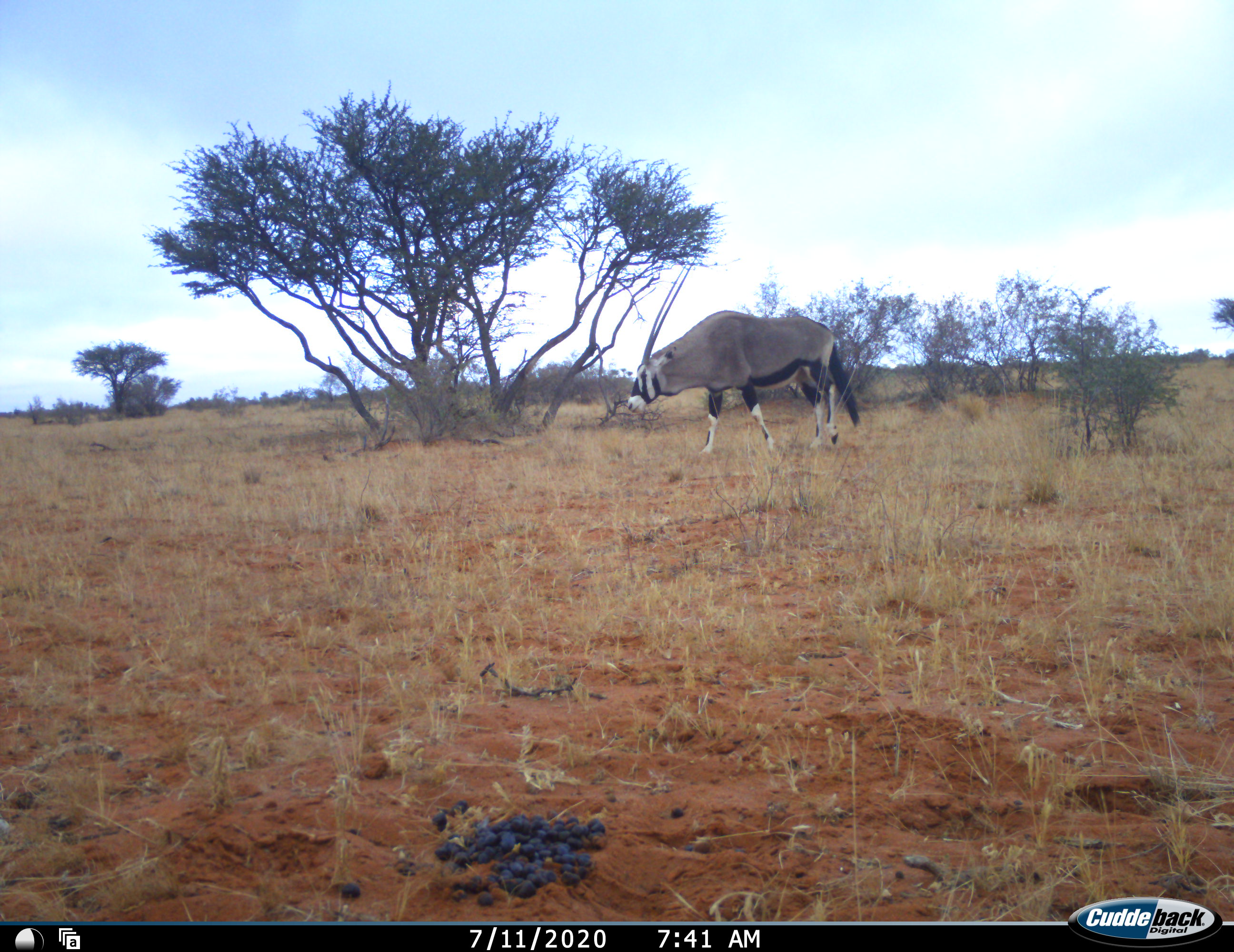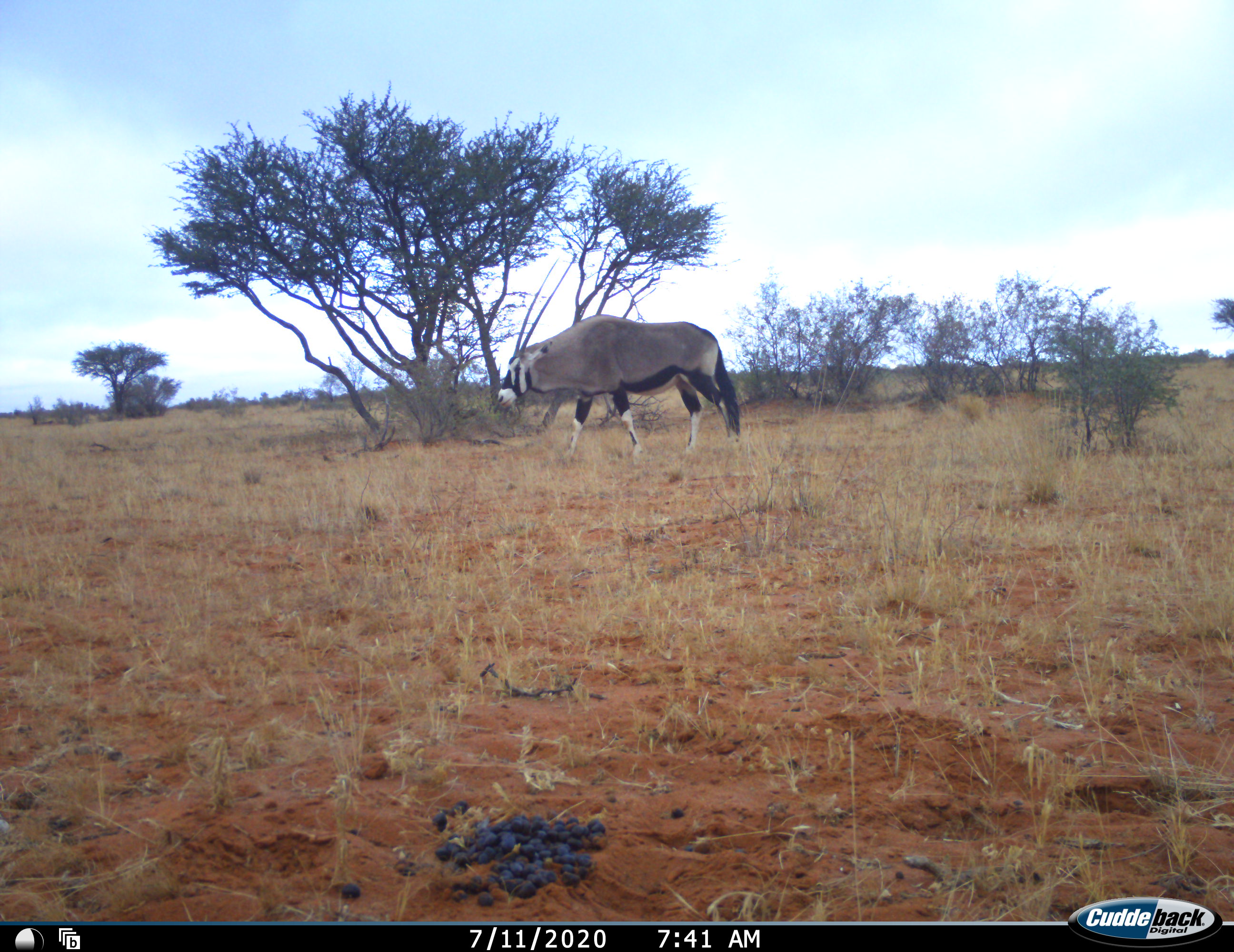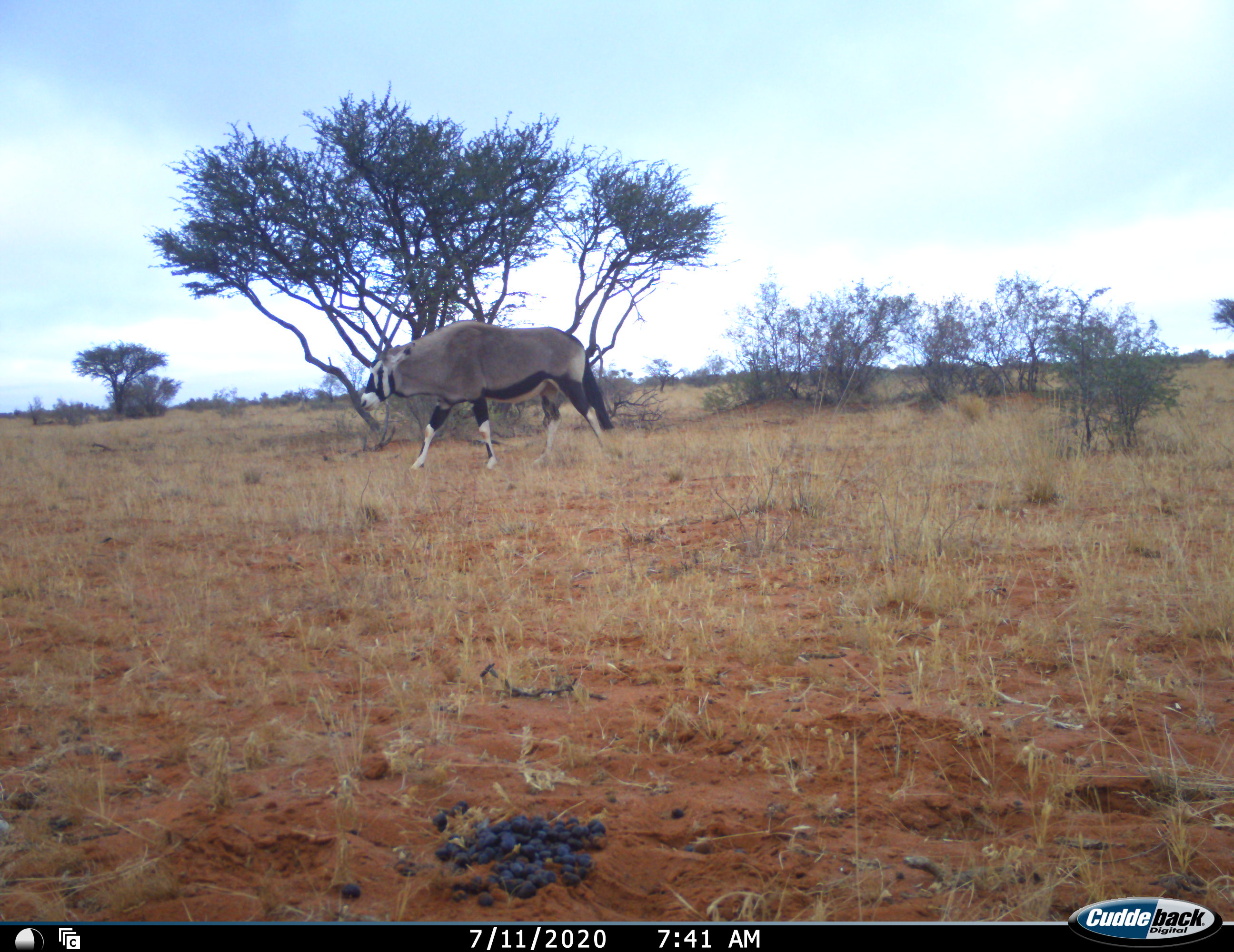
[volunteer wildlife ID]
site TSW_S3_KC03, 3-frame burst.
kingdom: Animalia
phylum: Chordata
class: Mammalia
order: Artiodactyla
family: Bovidae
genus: Oryx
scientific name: Oryx gazella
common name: gemsbok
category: oryx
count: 1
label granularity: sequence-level